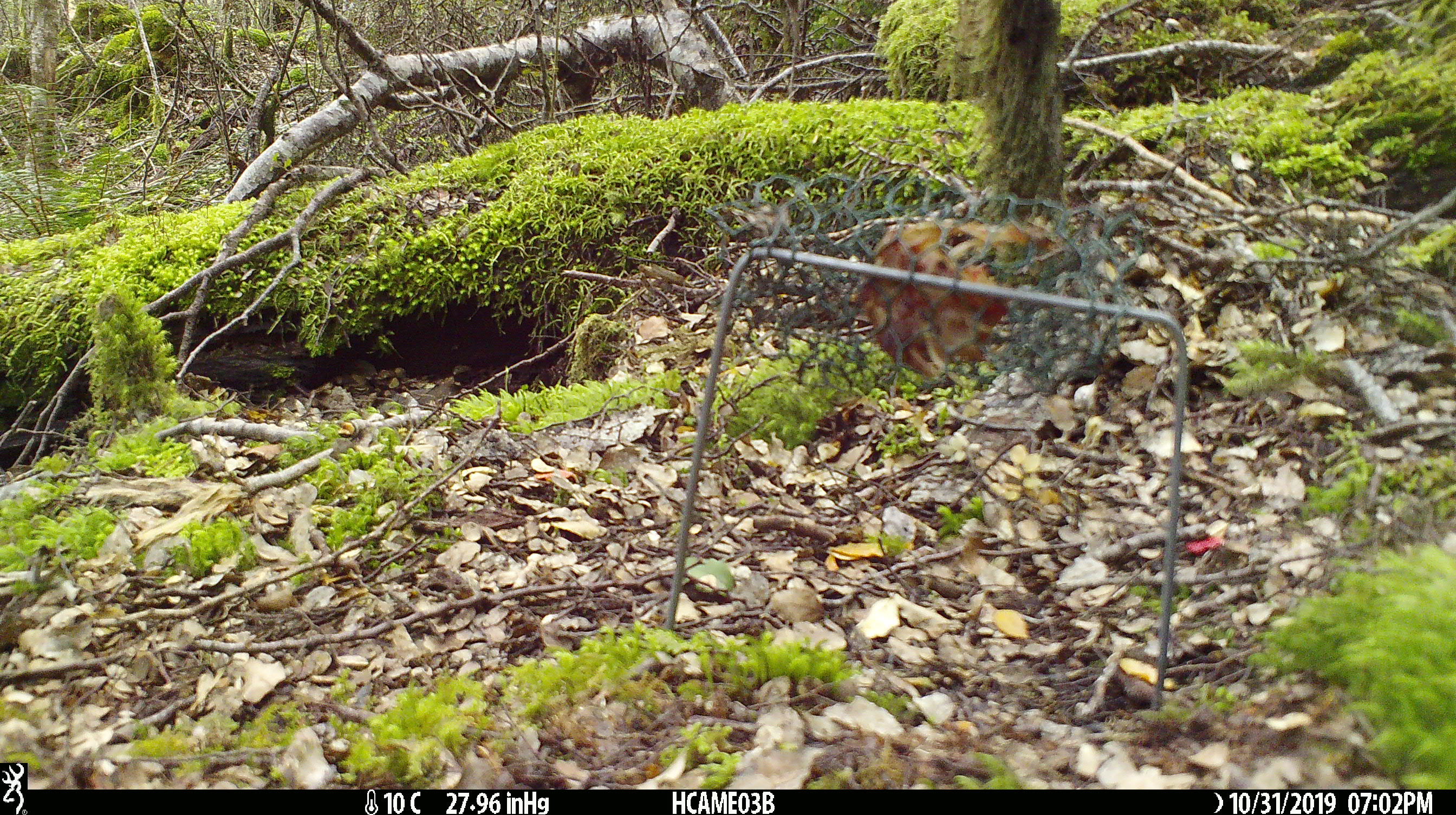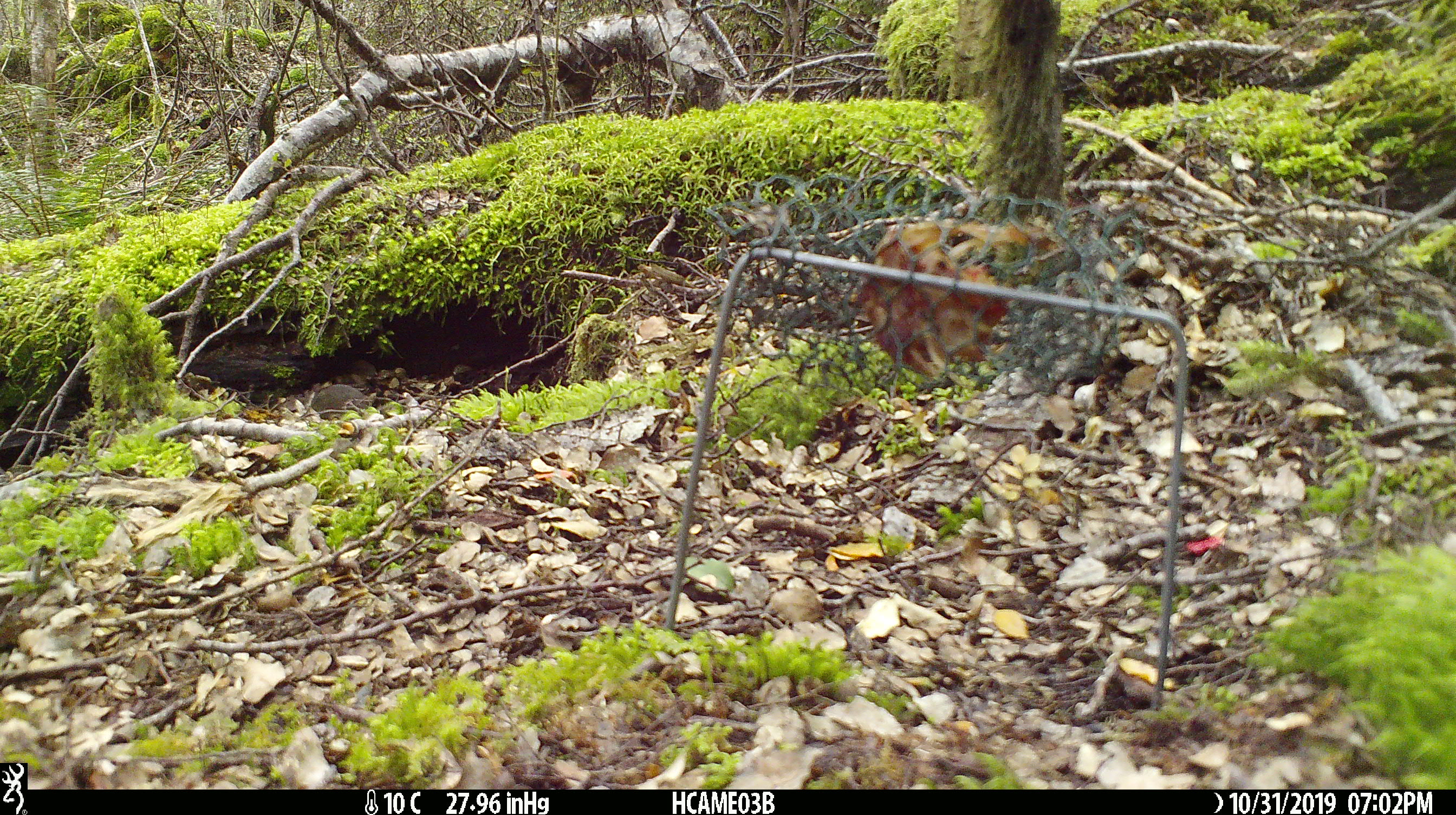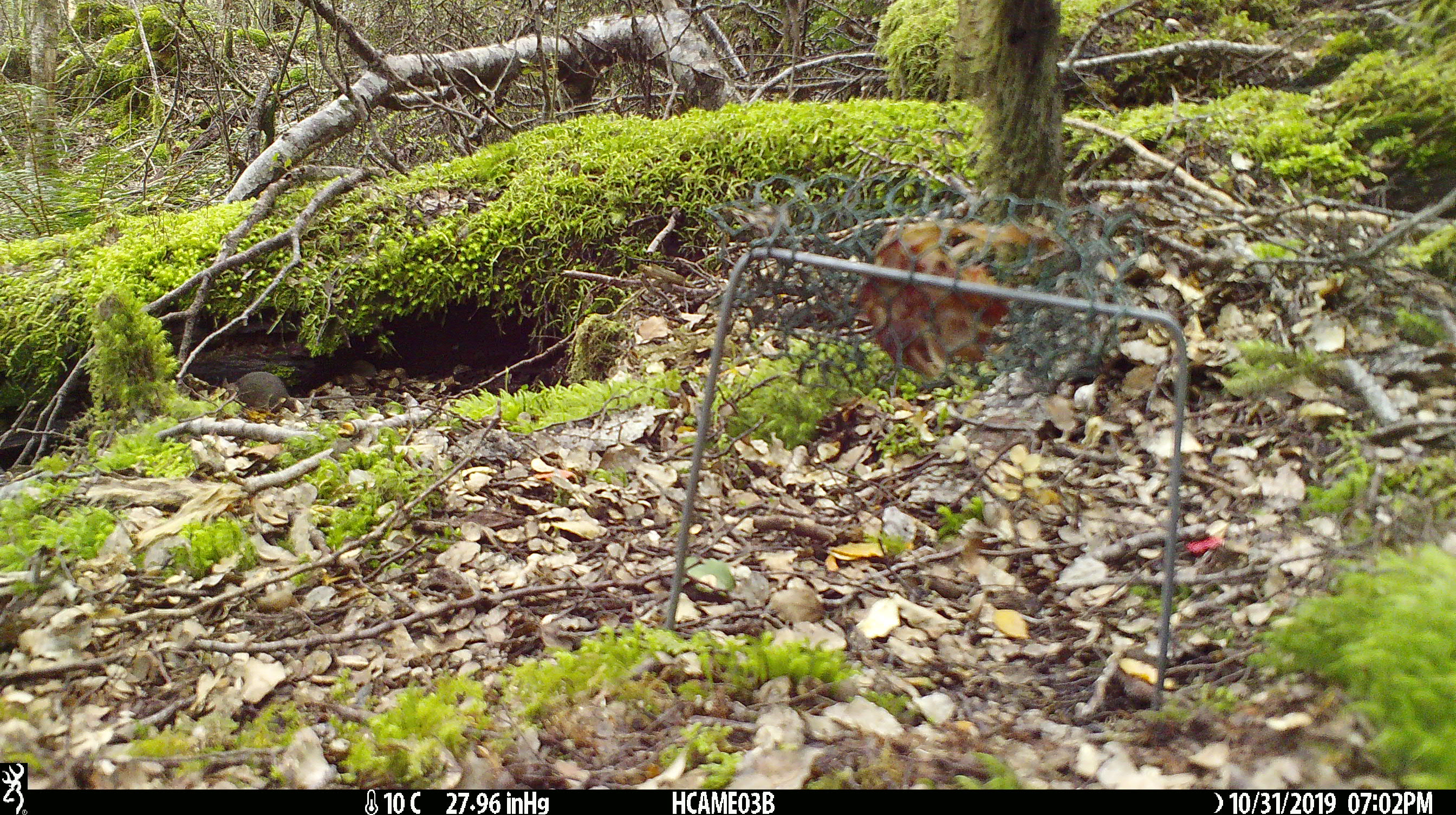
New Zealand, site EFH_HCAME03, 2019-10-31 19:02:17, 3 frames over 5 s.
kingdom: Animalia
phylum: Chordata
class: Mammalia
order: Rodentia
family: Muridae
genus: Mus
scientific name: Mus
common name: mouse